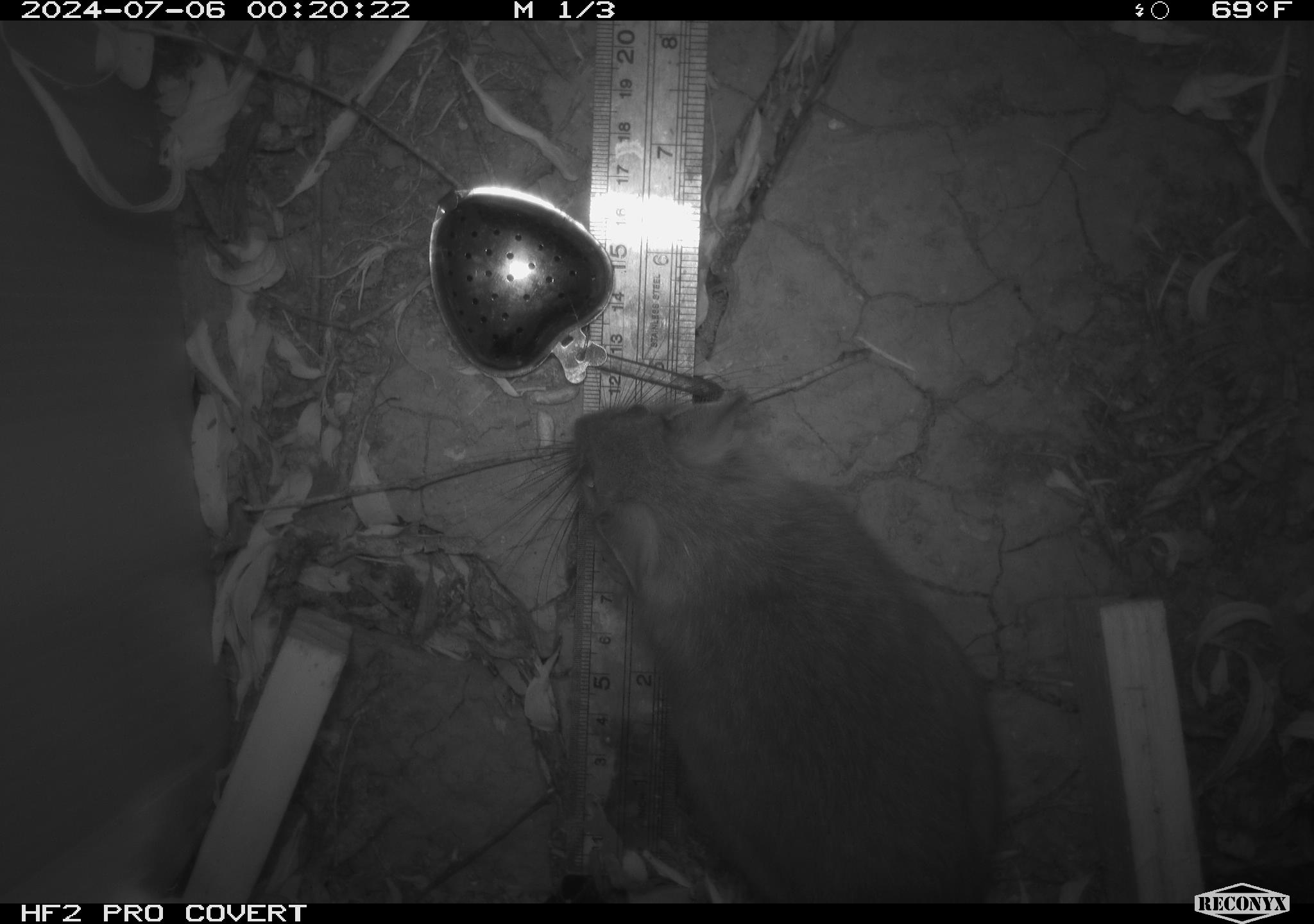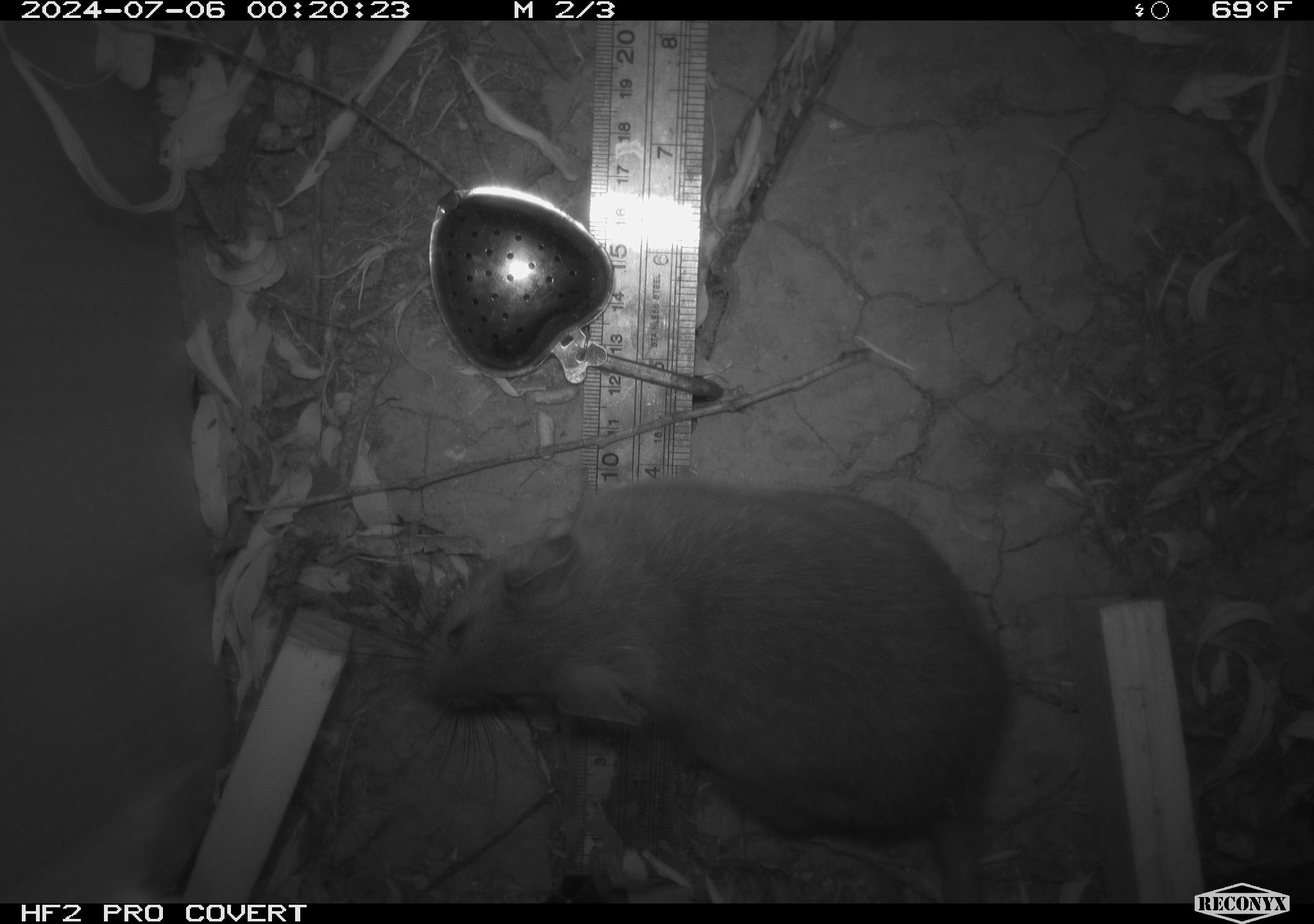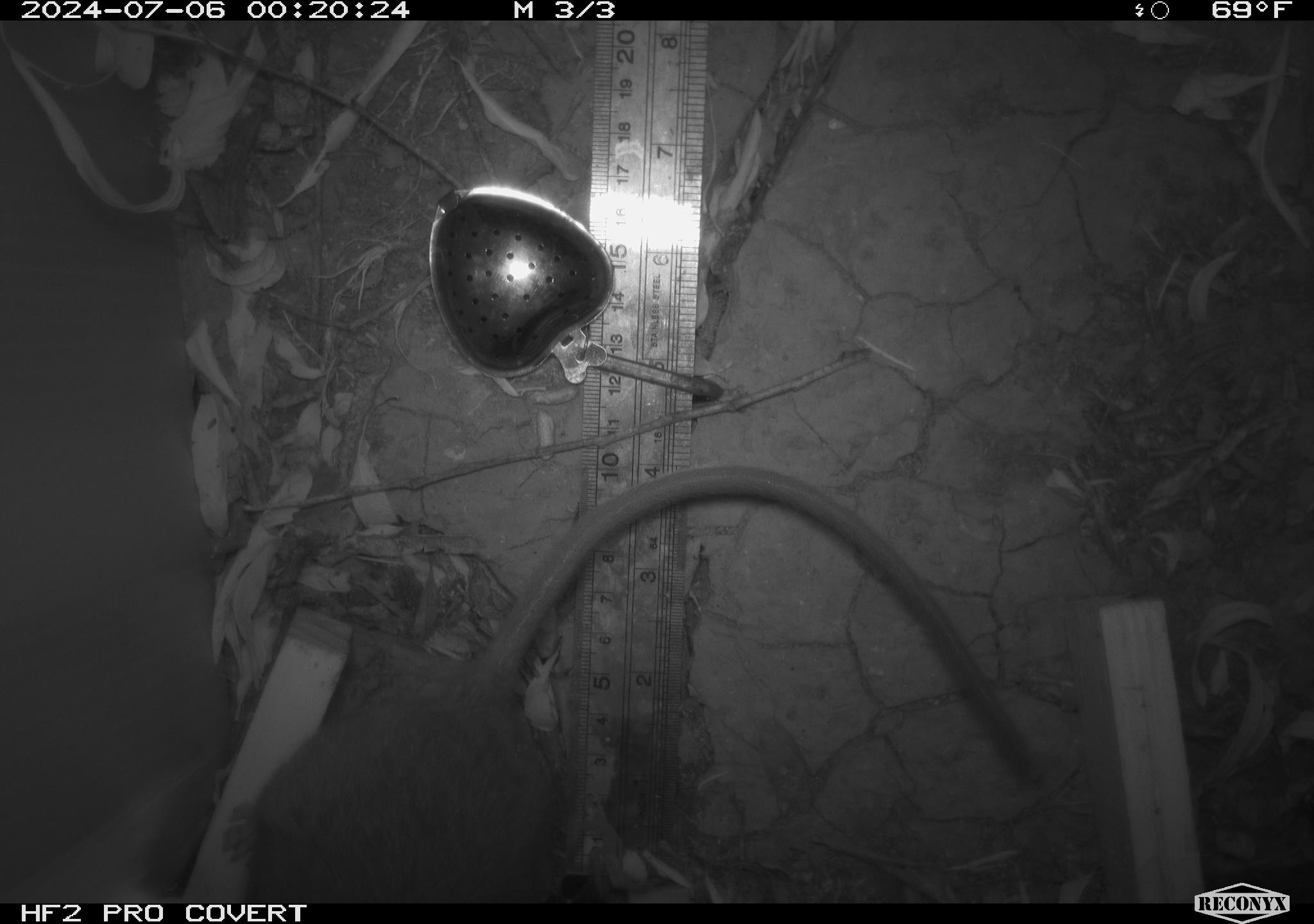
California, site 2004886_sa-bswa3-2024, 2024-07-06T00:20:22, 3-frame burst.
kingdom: Animalia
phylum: Chordata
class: Mammalia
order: Rodentia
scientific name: Rodentia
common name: woodrat or rat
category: woodrat or rat species